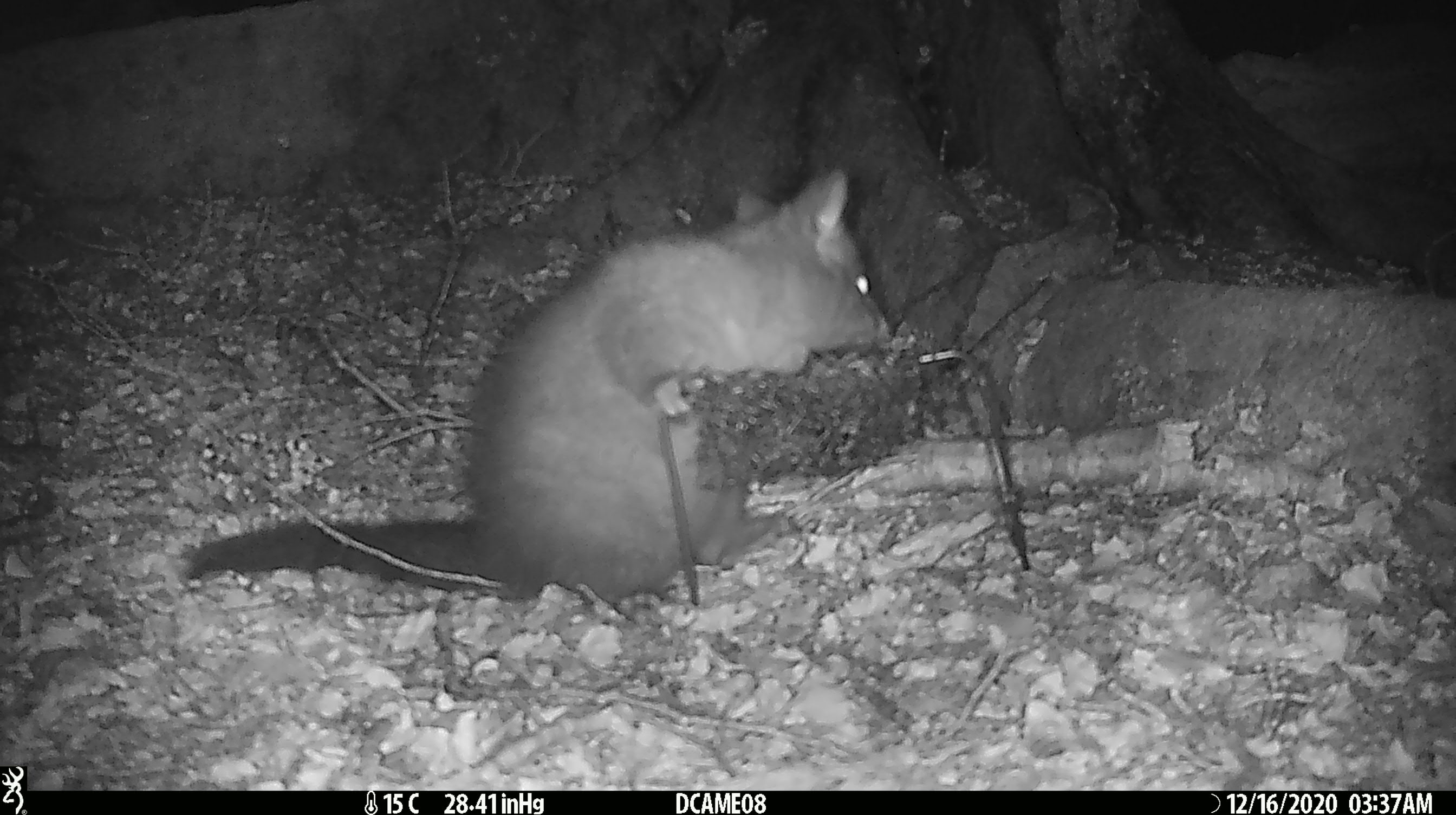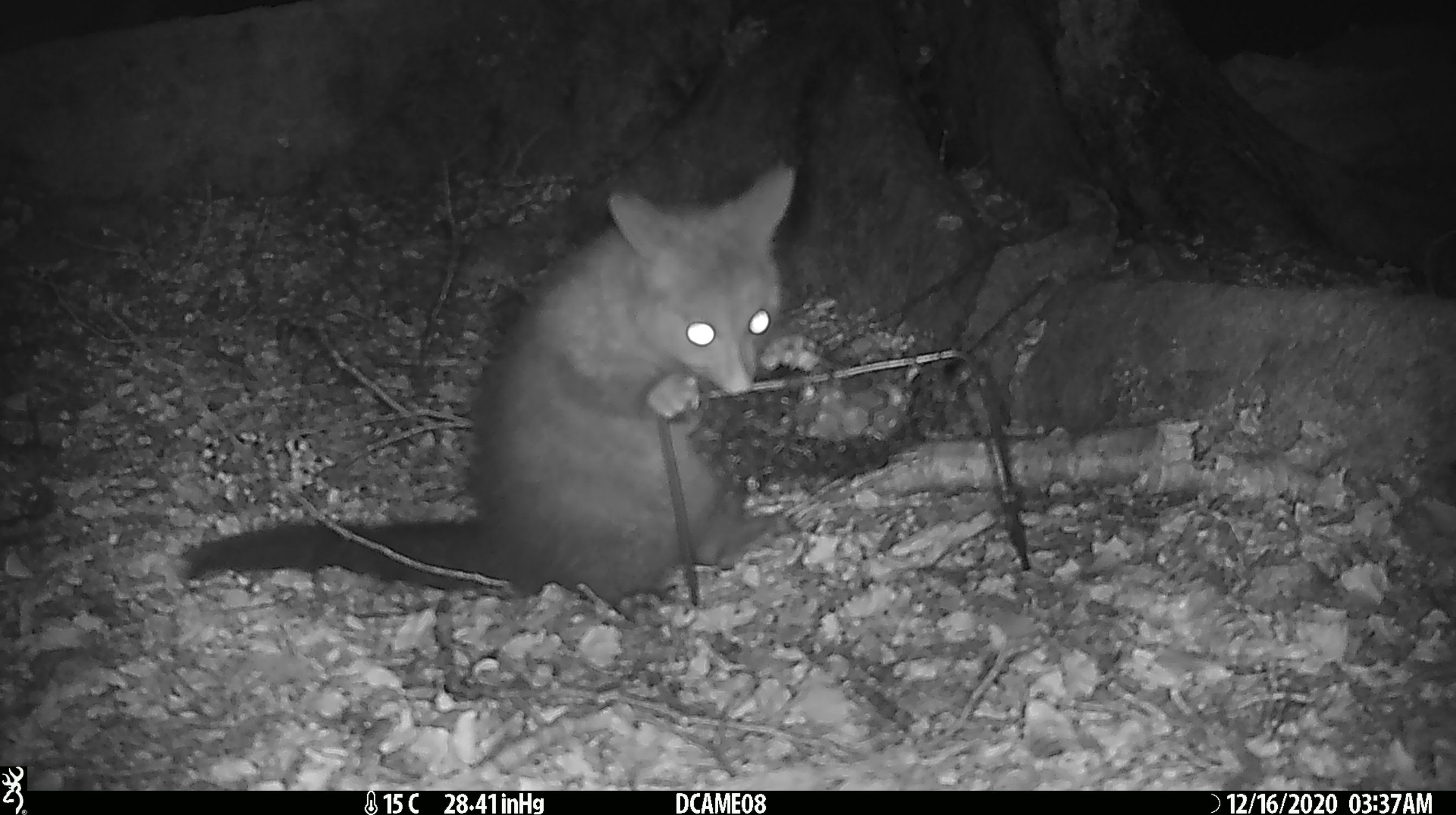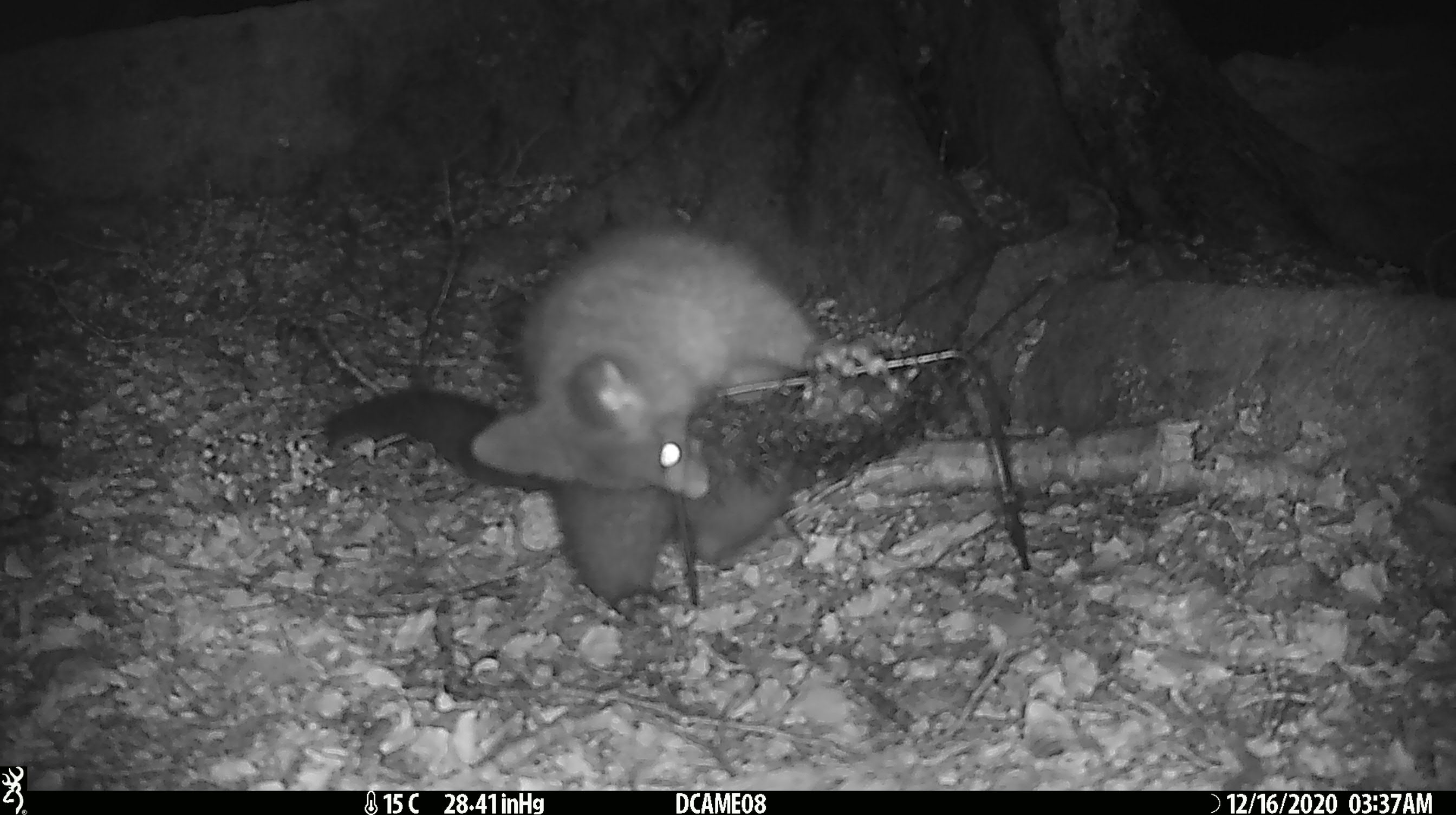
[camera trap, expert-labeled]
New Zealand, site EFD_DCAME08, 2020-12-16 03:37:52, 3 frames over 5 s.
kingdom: Animalia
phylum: Chordata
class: Mammalia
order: Diprotodontia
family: Phalangeridae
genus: Trichosurus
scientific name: Trichosurus vulpecula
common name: common brushtail possum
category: possum